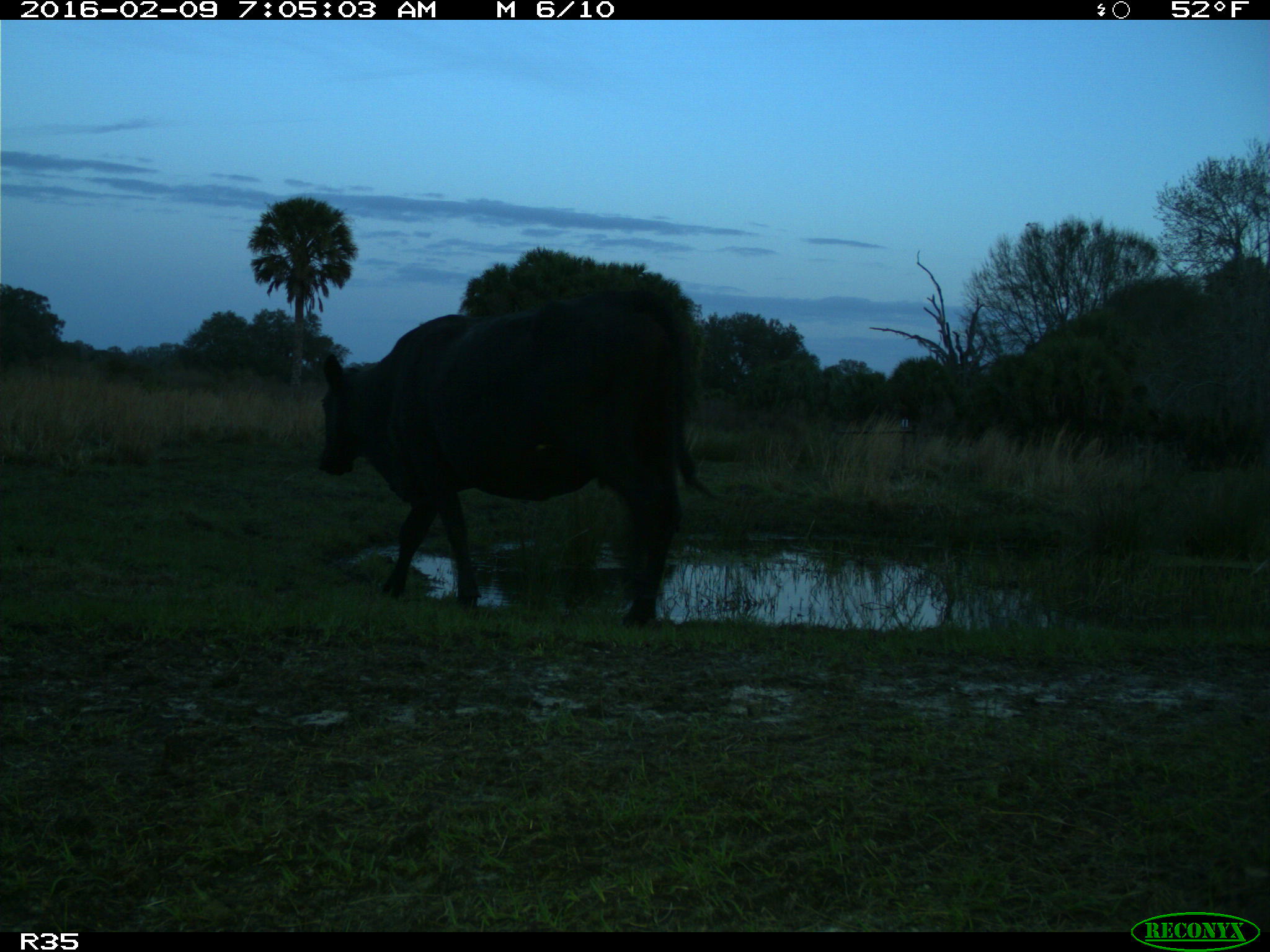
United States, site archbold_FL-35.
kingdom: Animalia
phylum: Chordata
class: Mammalia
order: Artiodactyla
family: Bovidae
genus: Bos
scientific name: Bos taurus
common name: domestic cow